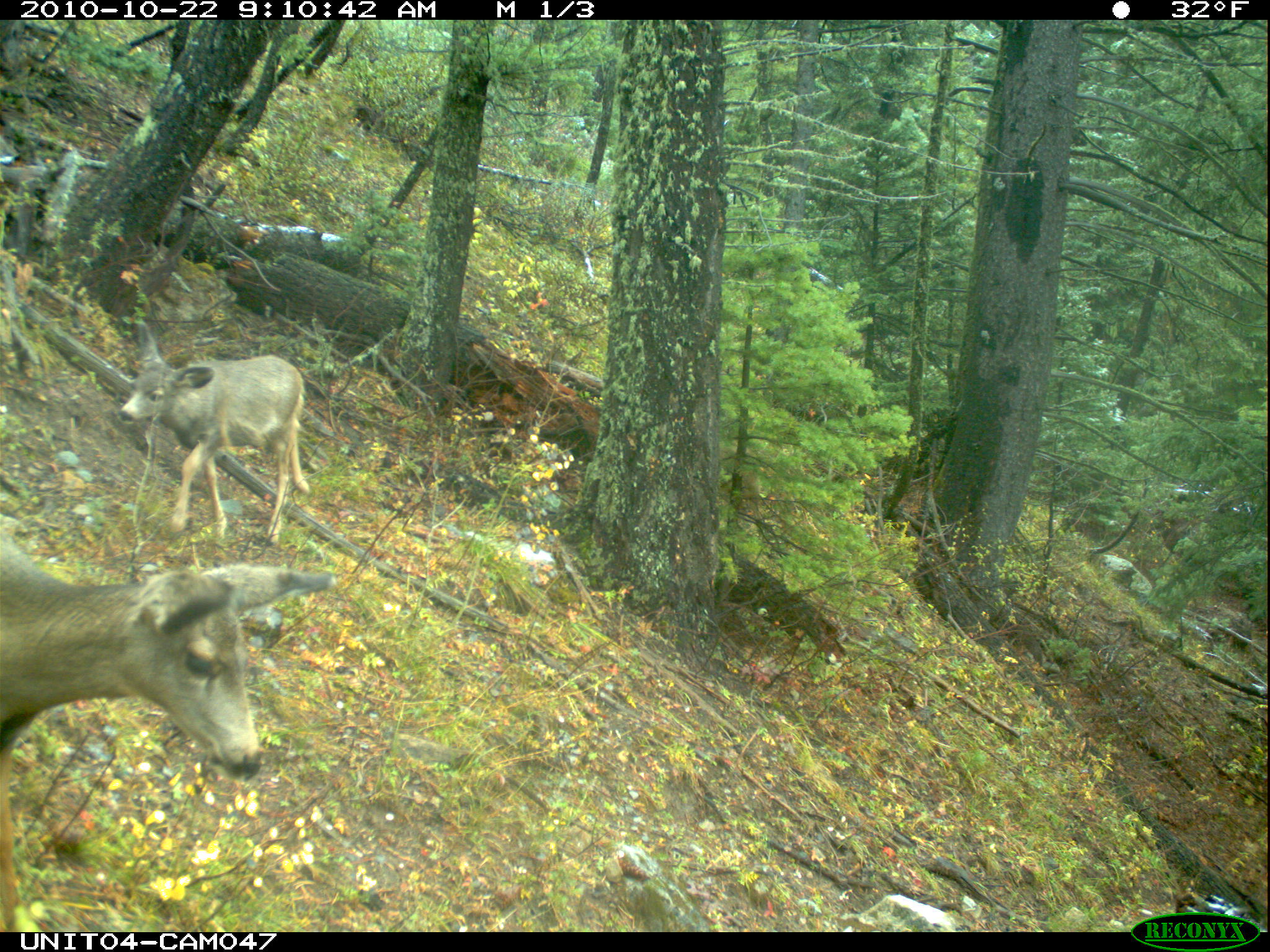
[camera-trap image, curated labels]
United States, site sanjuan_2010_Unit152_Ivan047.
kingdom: Animalia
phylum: Chordata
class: Mammalia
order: Artiodactyla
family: Cervidae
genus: Odocoileus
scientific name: Odocoileus hemionus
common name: mule deer